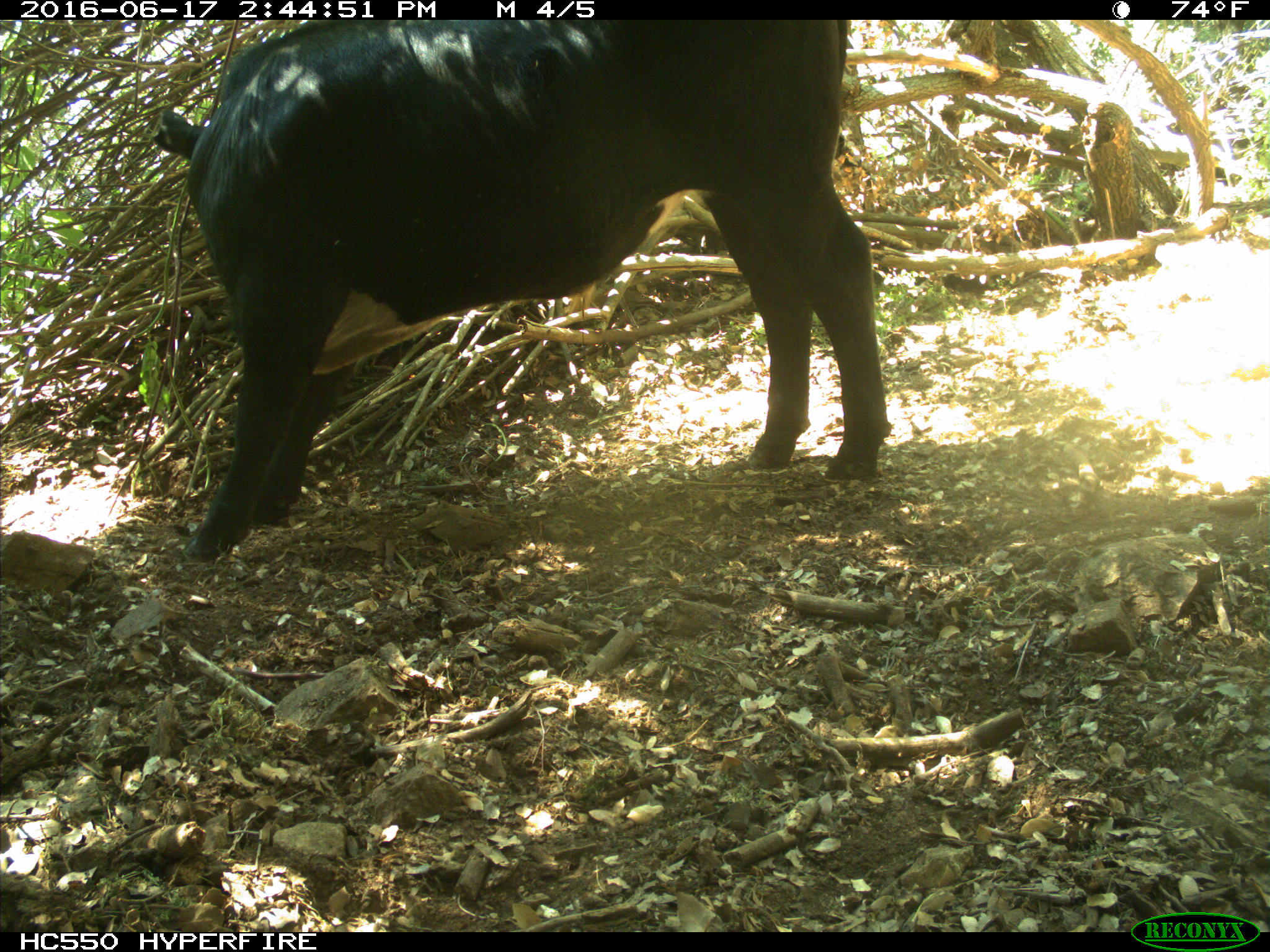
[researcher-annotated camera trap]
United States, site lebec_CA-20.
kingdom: Animalia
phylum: Chordata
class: Mammalia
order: Artiodactyla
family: Bovidae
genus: Bos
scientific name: Bos taurus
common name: domestic cow